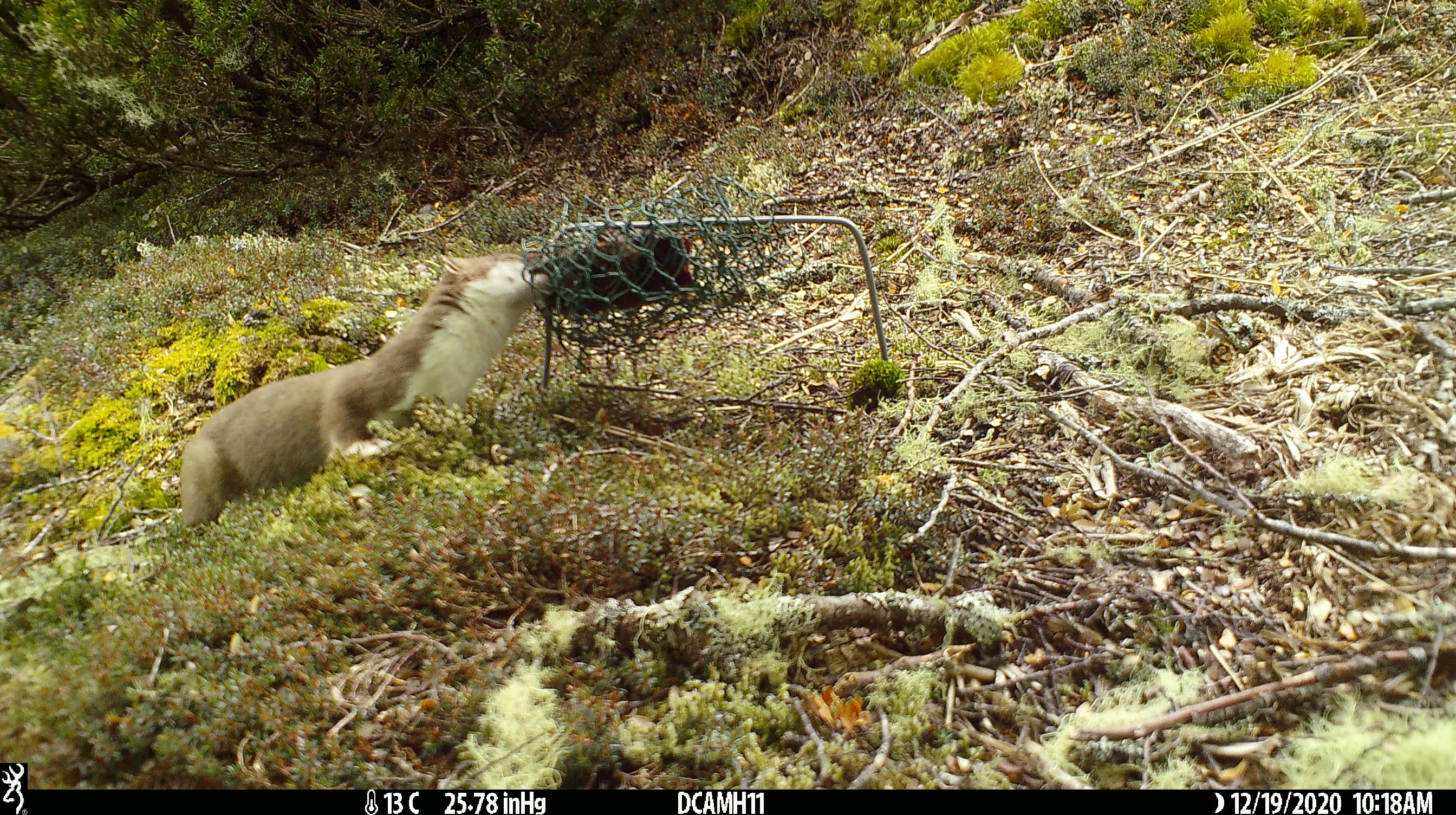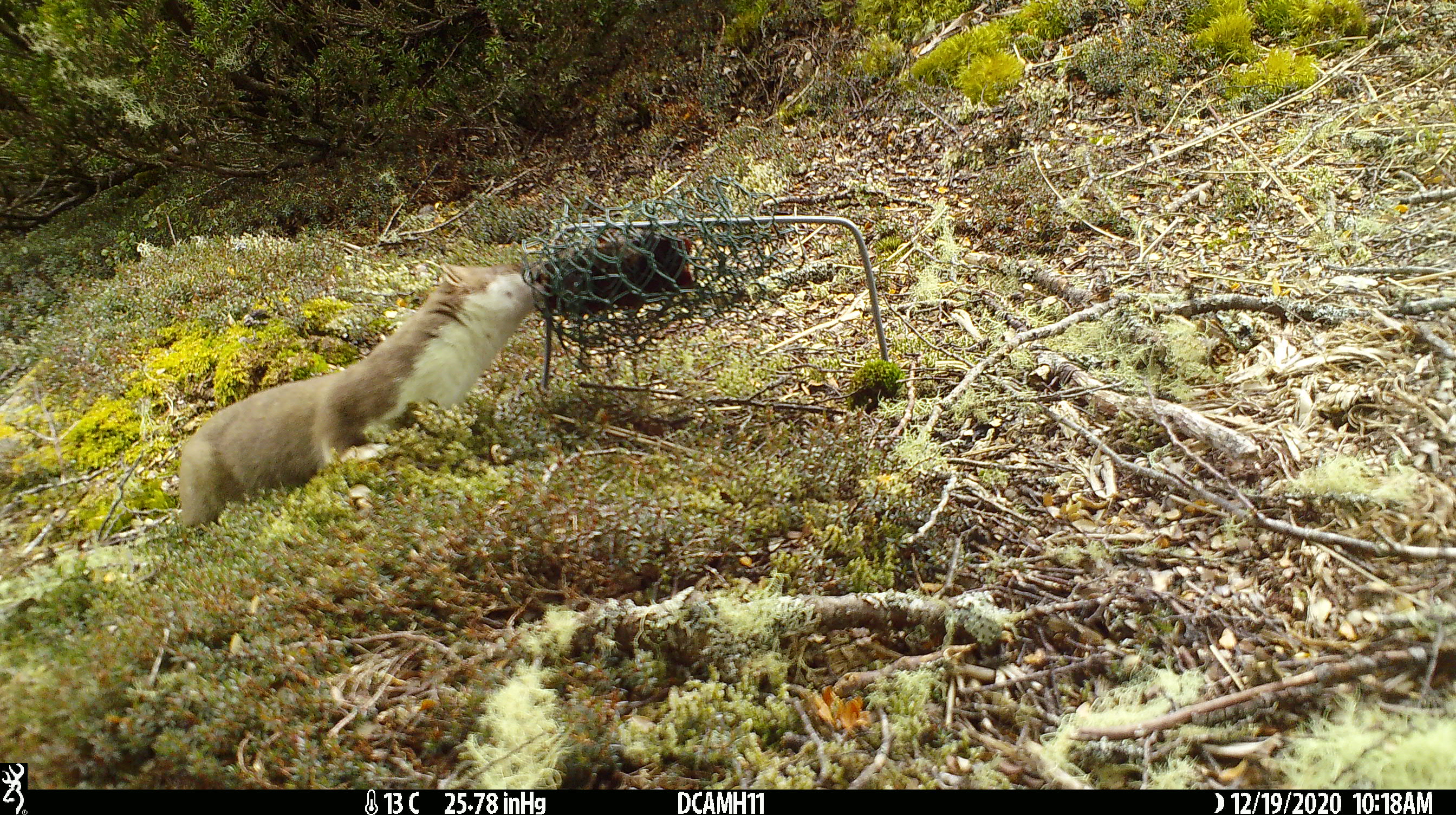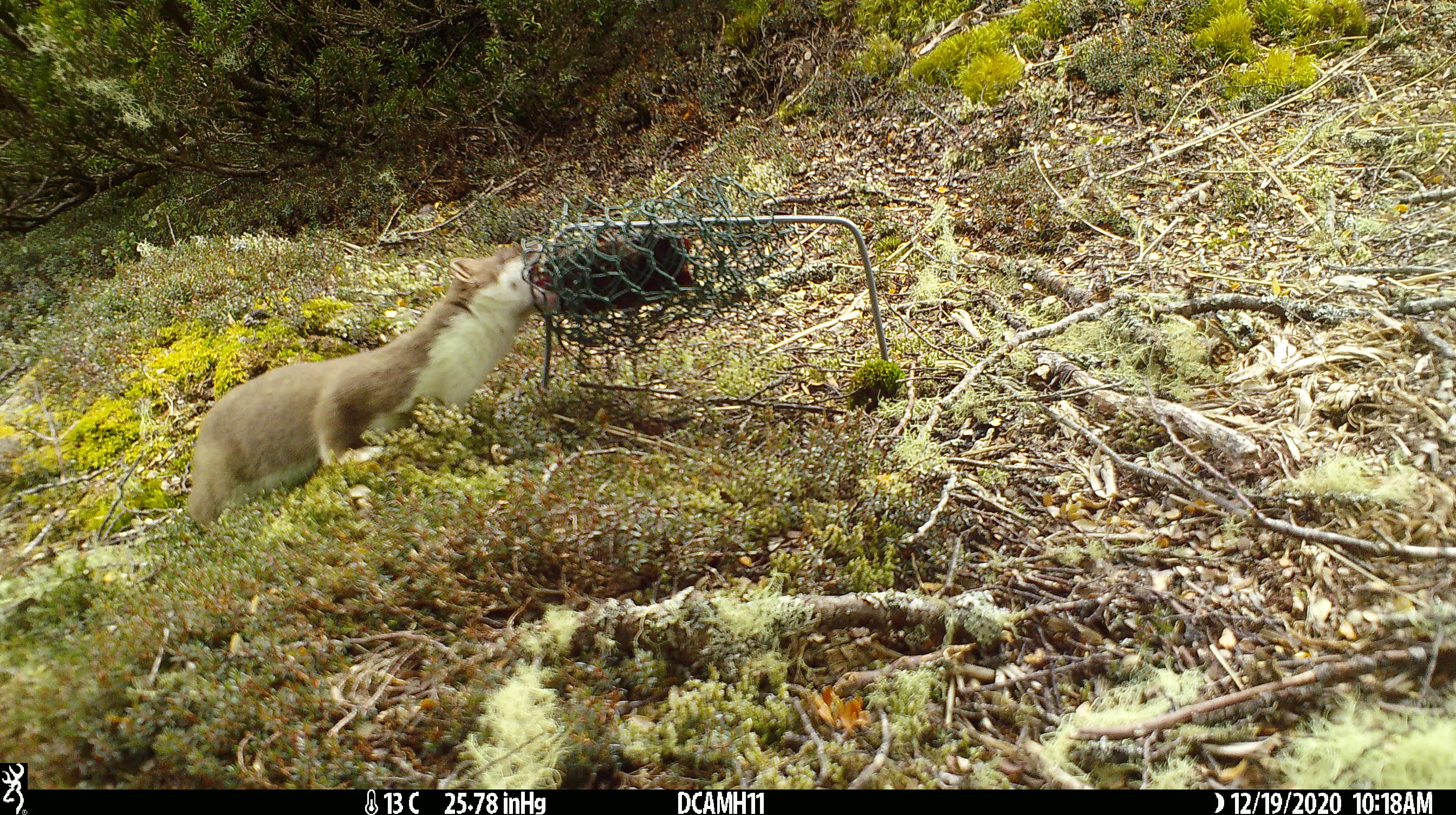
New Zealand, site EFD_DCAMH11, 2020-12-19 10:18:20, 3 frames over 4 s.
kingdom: Animalia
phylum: Chordata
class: Mammalia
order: Carnivora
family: Mustelidae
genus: Mustela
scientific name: Mustela erminea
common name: stoat